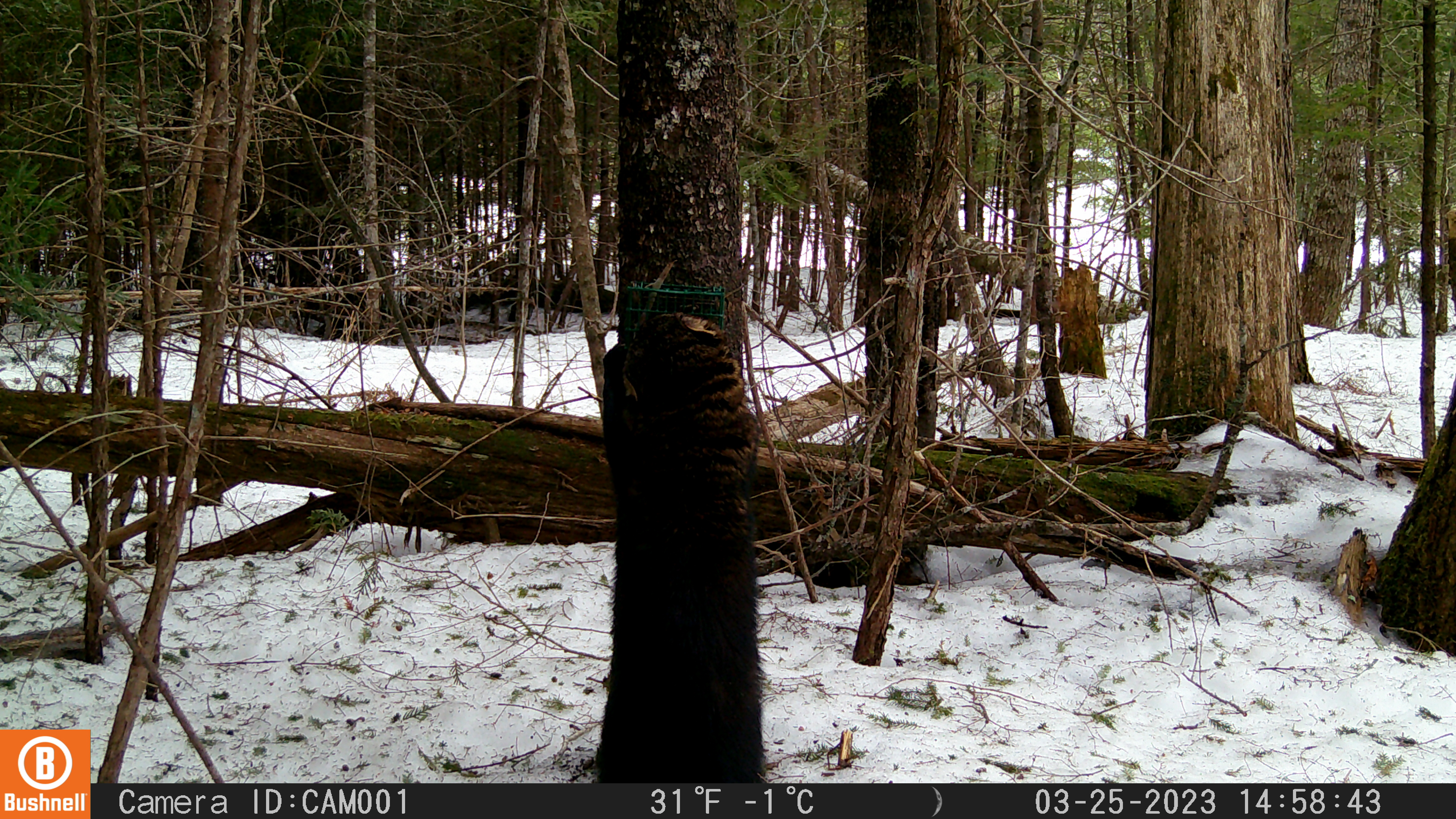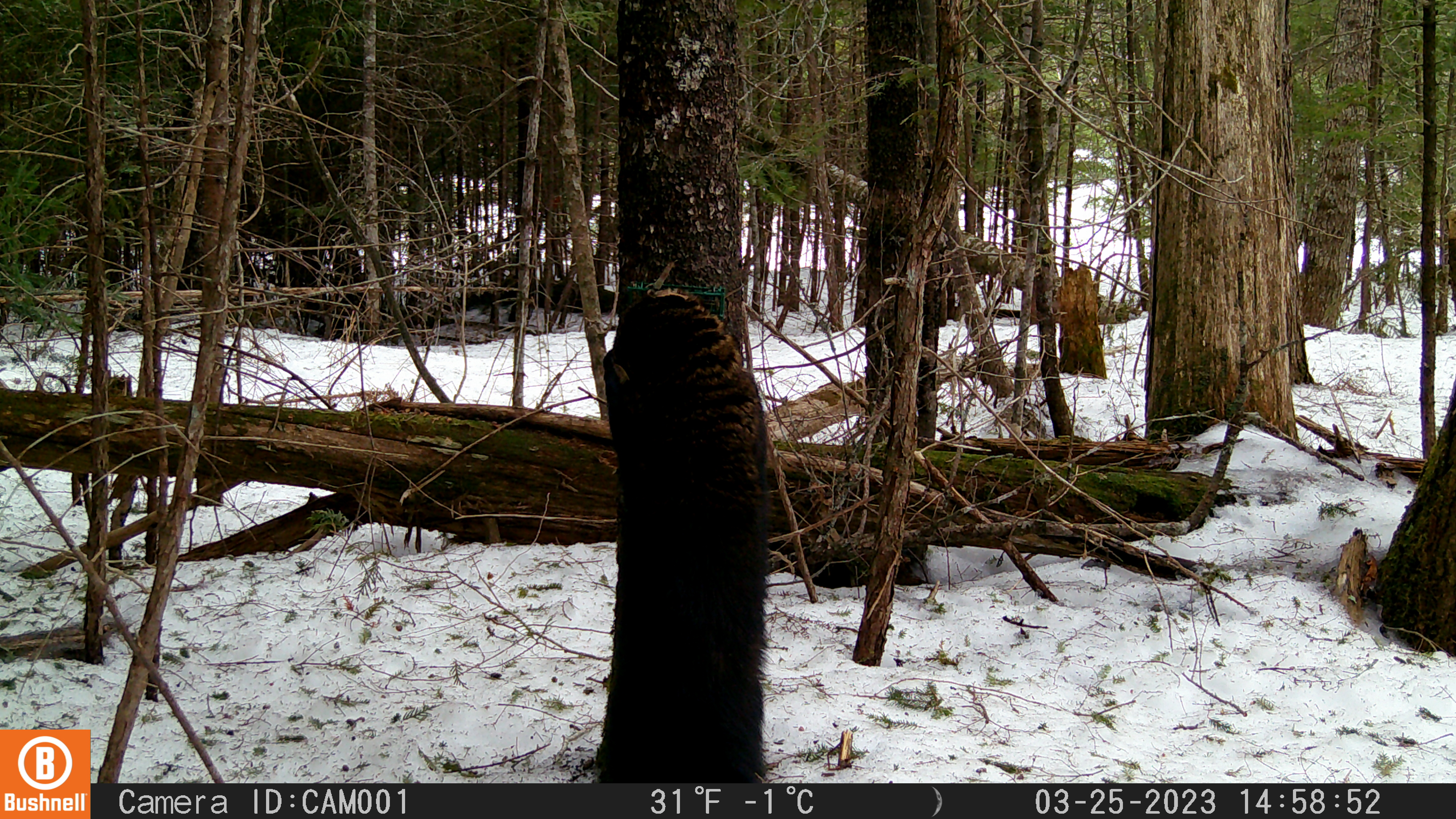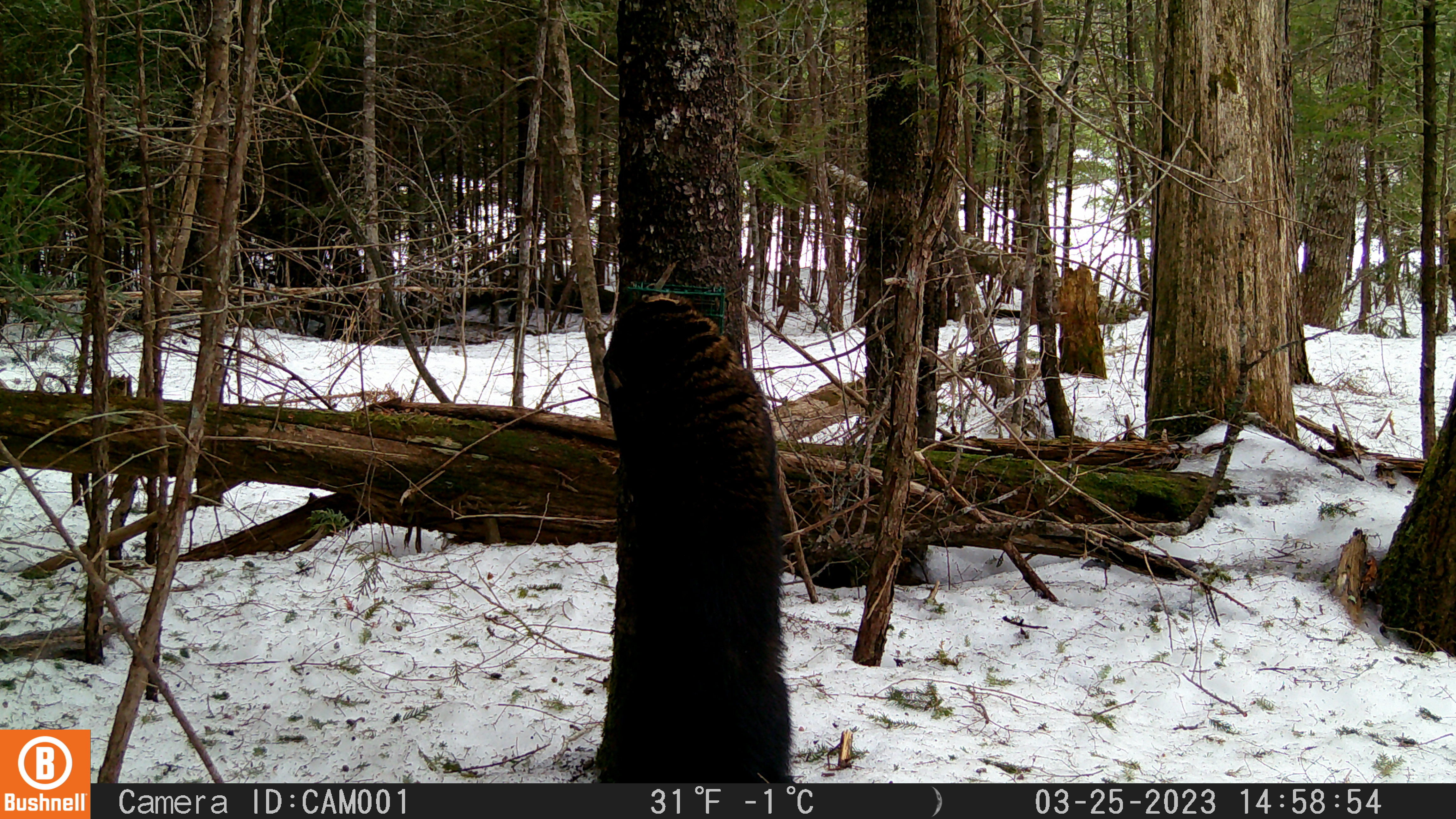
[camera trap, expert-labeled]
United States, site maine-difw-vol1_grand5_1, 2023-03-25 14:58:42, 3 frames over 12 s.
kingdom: Animalia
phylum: Chordata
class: Mammalia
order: Carnivora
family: Mustelidae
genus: Pekania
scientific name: Pekania pennanti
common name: fisher